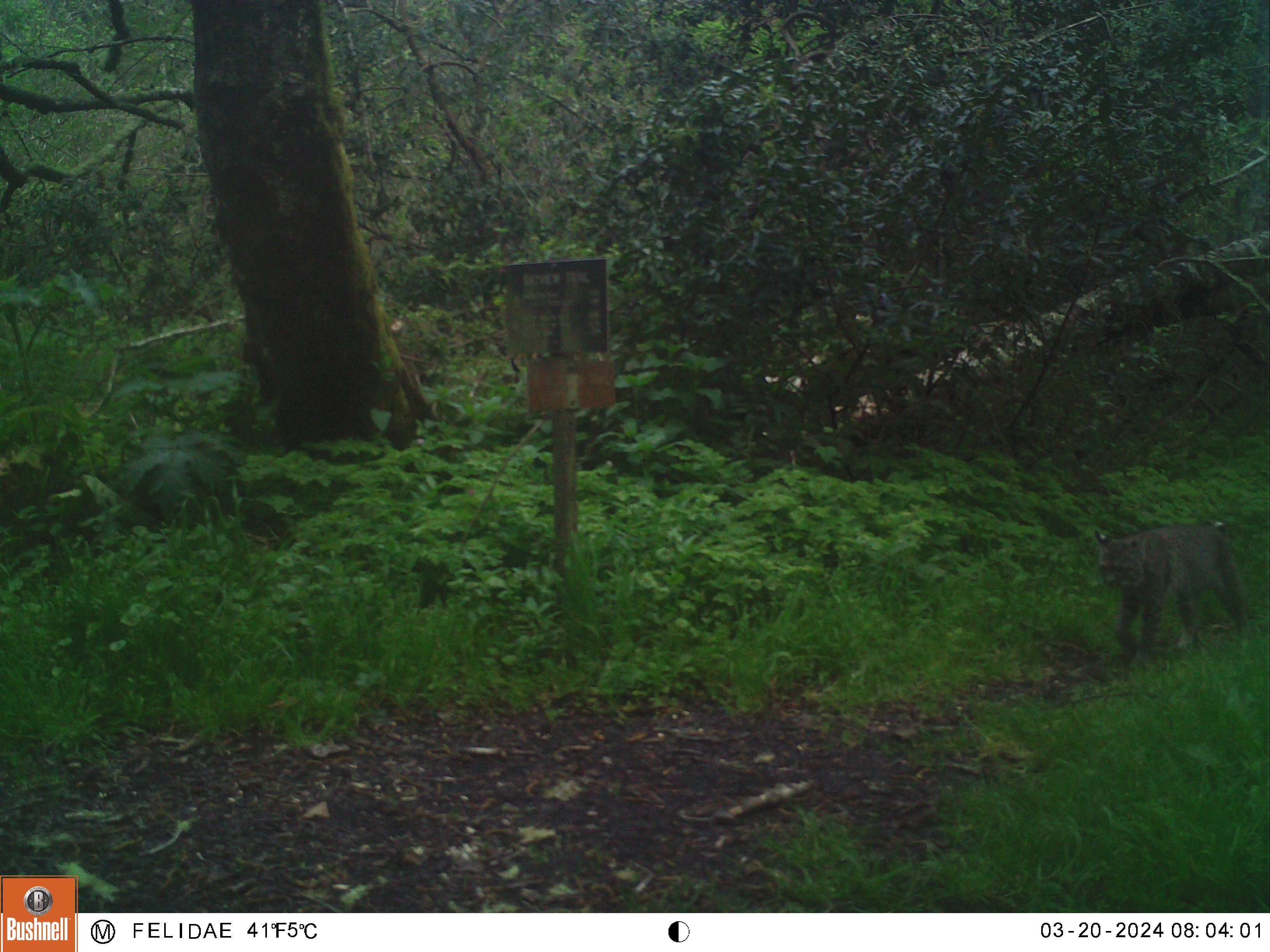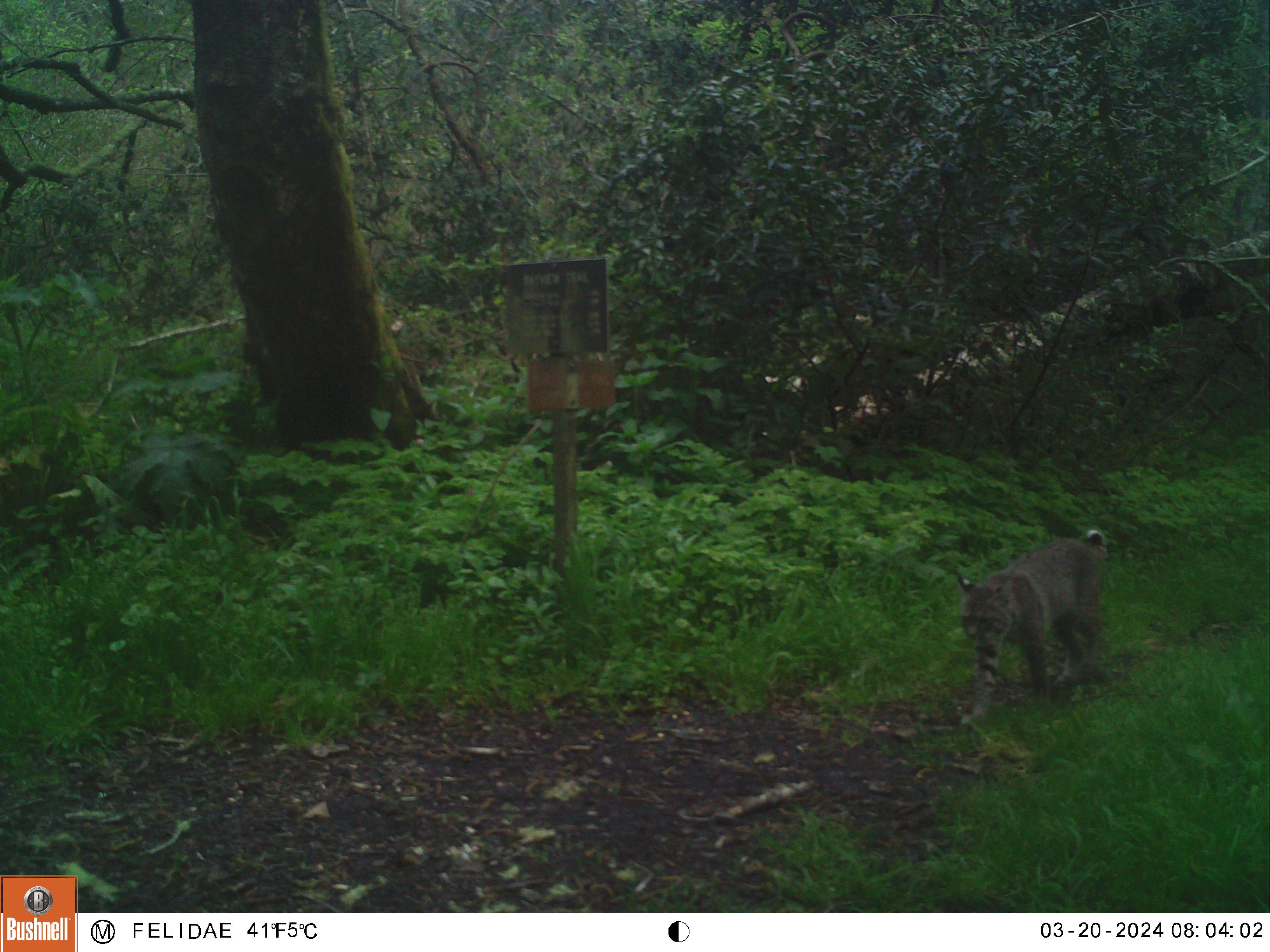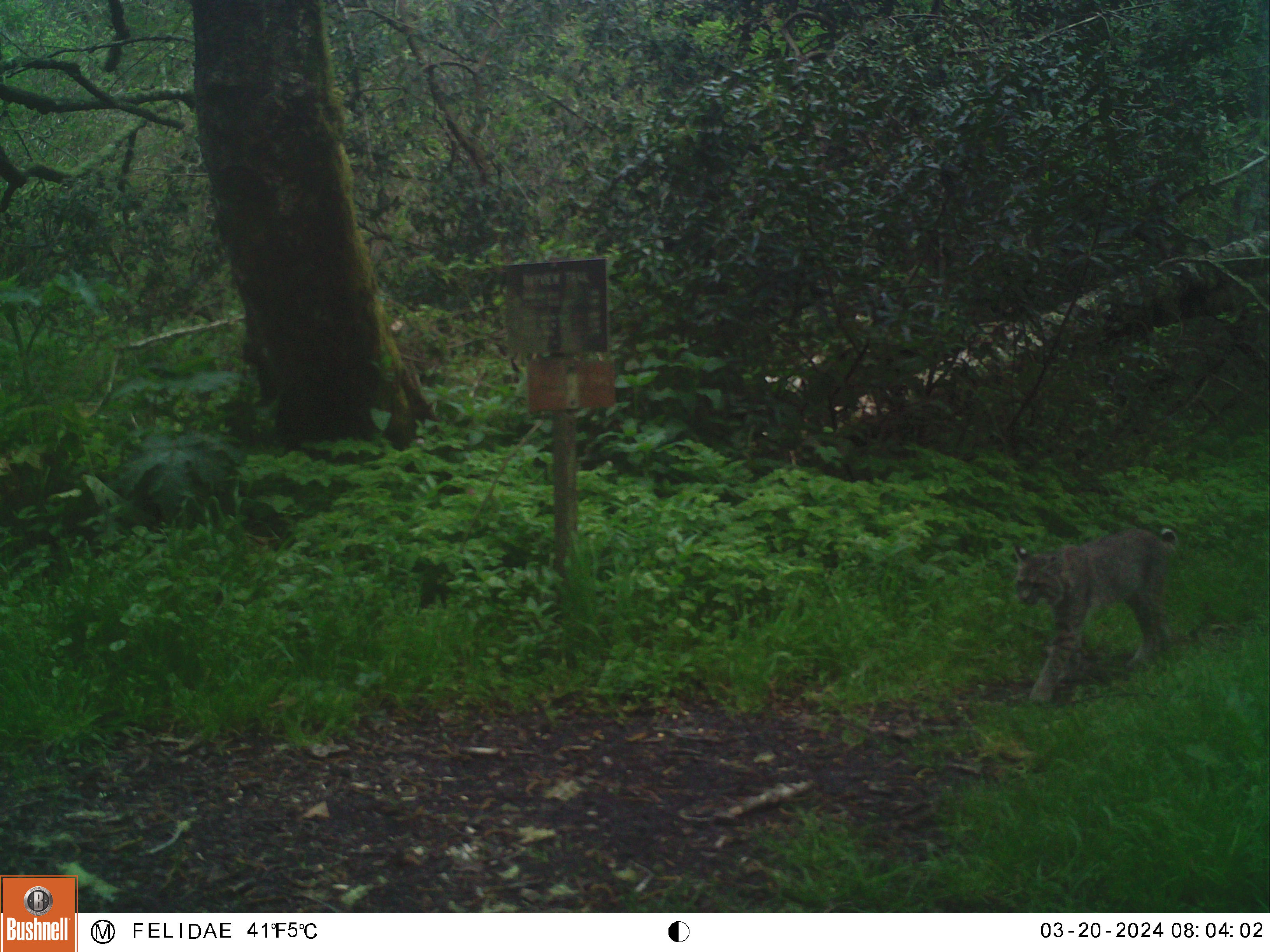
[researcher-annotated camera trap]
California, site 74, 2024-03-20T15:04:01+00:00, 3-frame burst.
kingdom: Animalia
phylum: Chordata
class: Mammalia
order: Carnivora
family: Felidae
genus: Lynx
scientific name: Lynx rufus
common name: bobcat